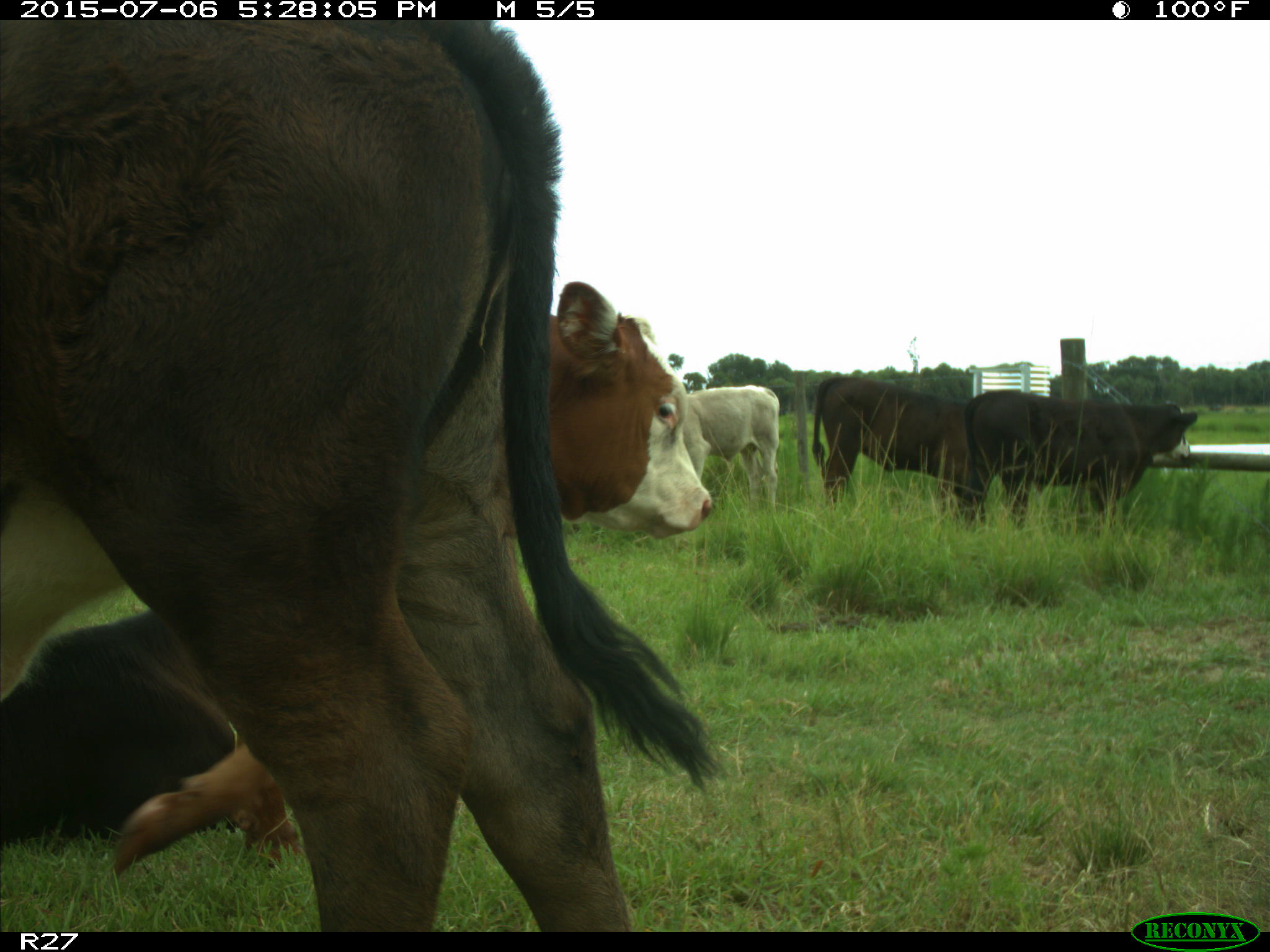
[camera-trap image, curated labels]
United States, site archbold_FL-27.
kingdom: Animalia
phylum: Chordata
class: Mammalia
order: Artiodactyla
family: Bovidae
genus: Bos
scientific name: Bos taurus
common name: domestic cow